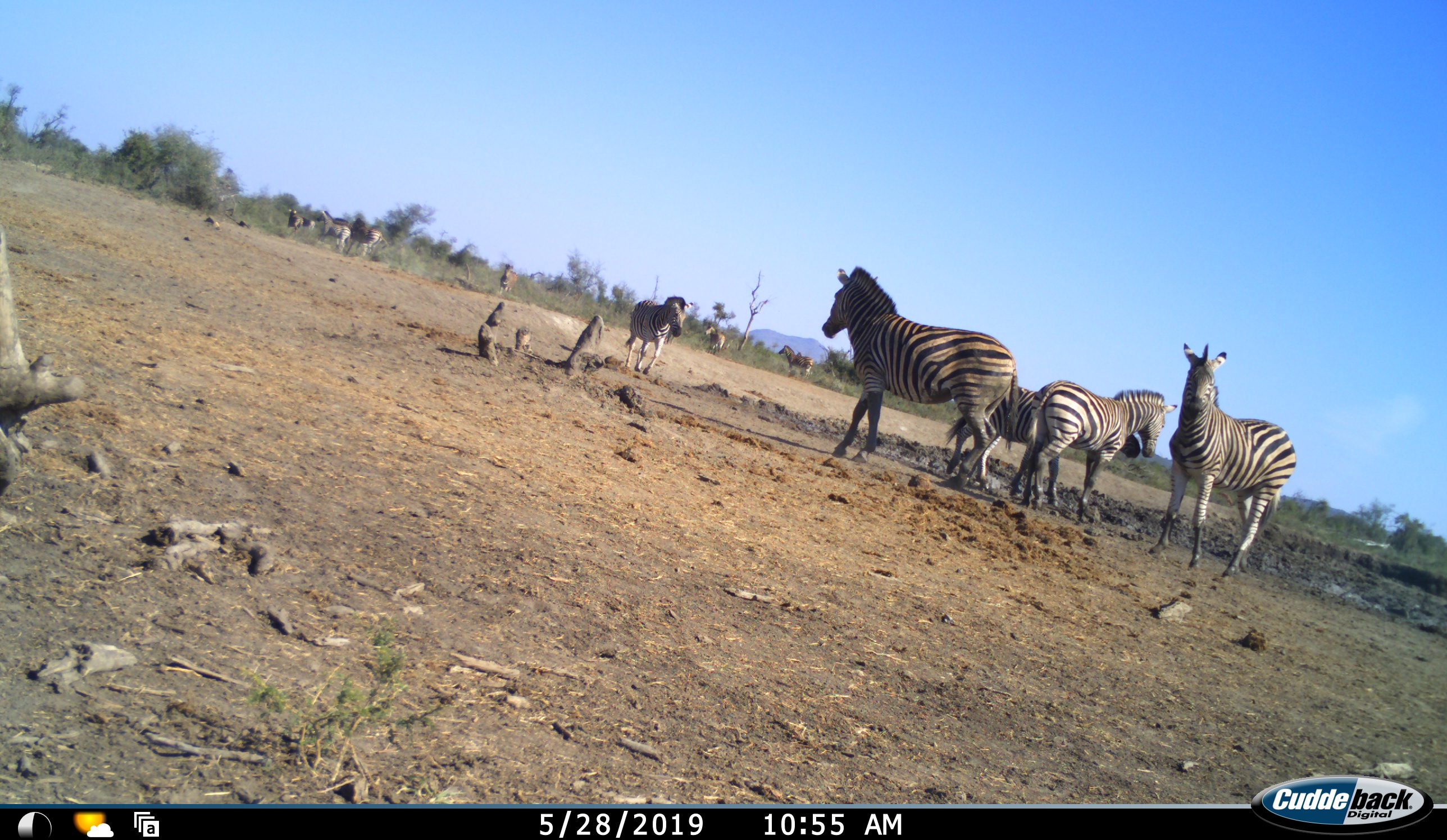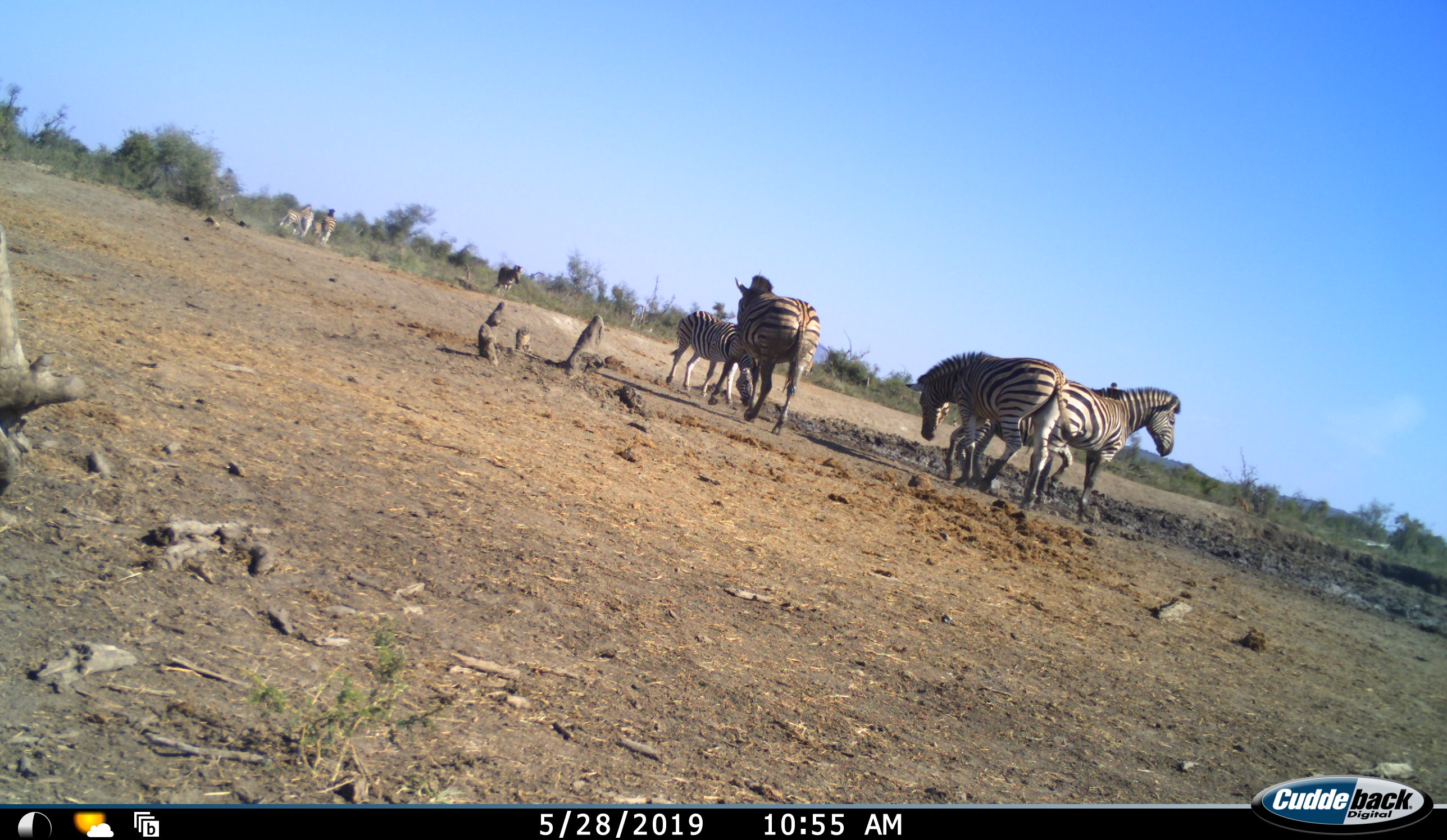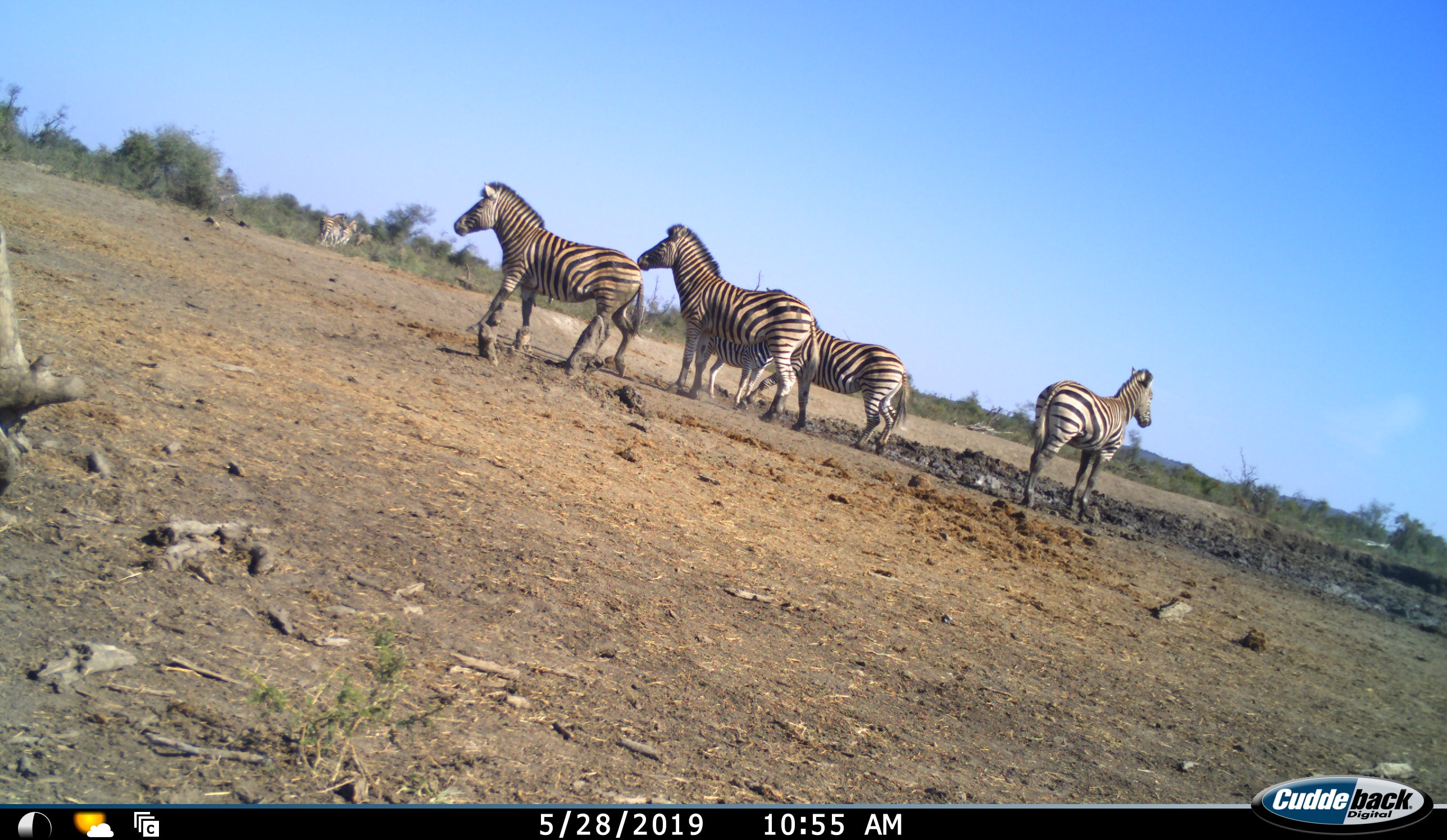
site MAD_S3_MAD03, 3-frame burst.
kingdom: Animalia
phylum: Chordata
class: Mammalia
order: Perissodactyla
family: Equidae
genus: Equus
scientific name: Equus quagga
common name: plains zebra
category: zebraplains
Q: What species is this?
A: Zebraplains (plains zebra) (Equus quagga).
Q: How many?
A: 11-50.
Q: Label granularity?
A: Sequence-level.